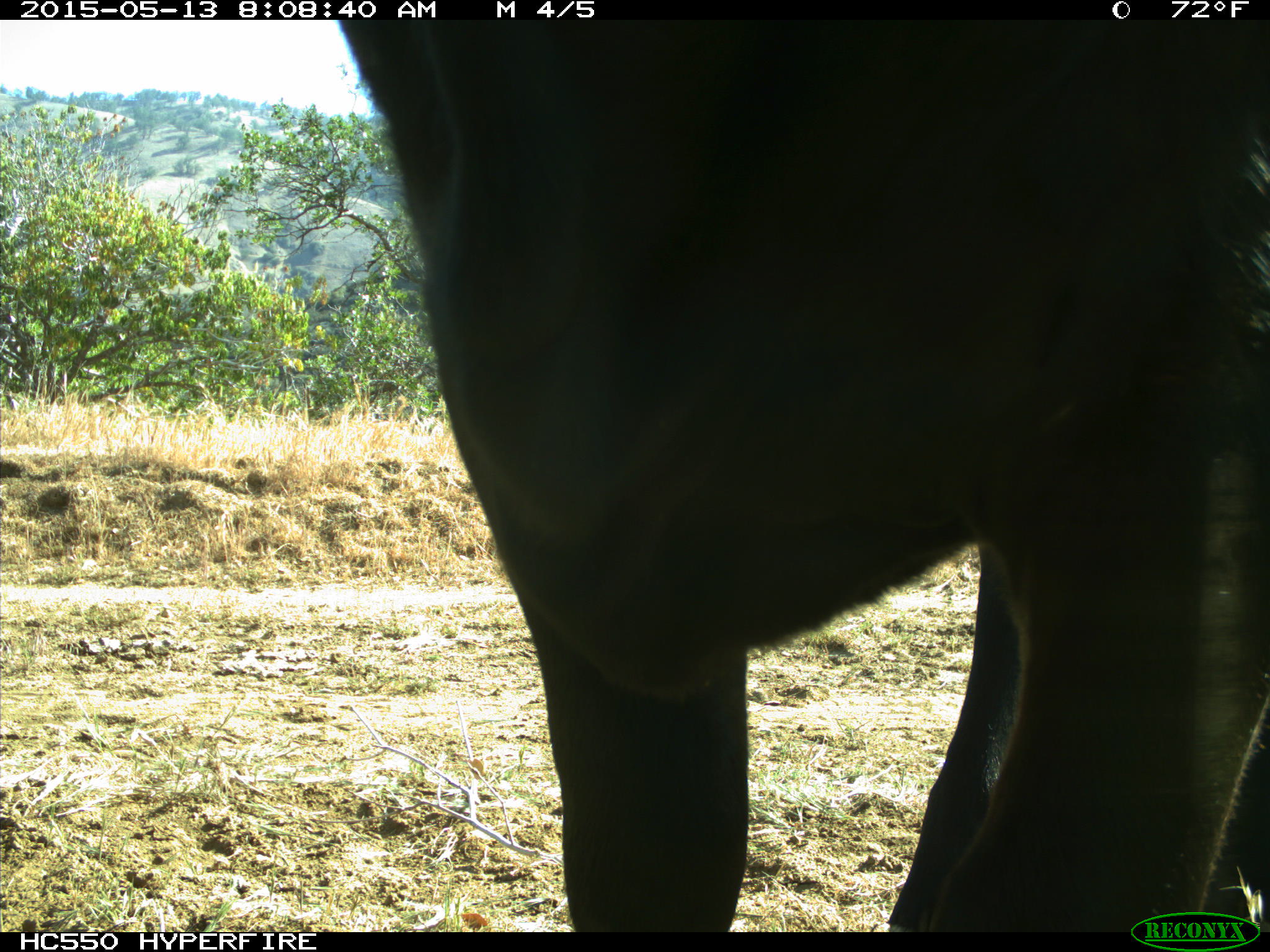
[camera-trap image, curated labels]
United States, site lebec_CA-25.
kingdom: Animalia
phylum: Chordata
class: Mammalia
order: Artiodactyla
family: Bovidae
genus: Bos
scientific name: Bos taurus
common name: domestic cow